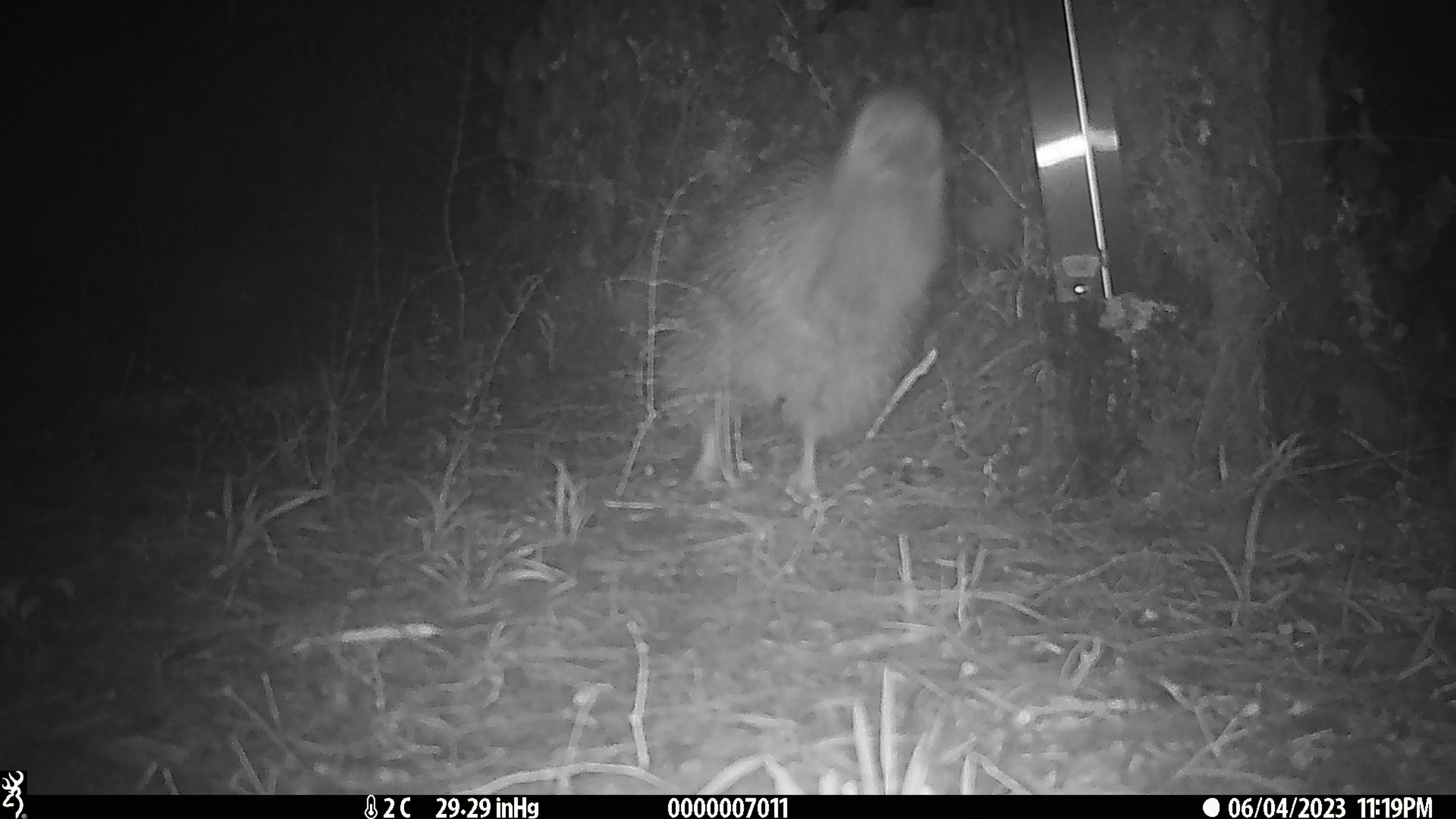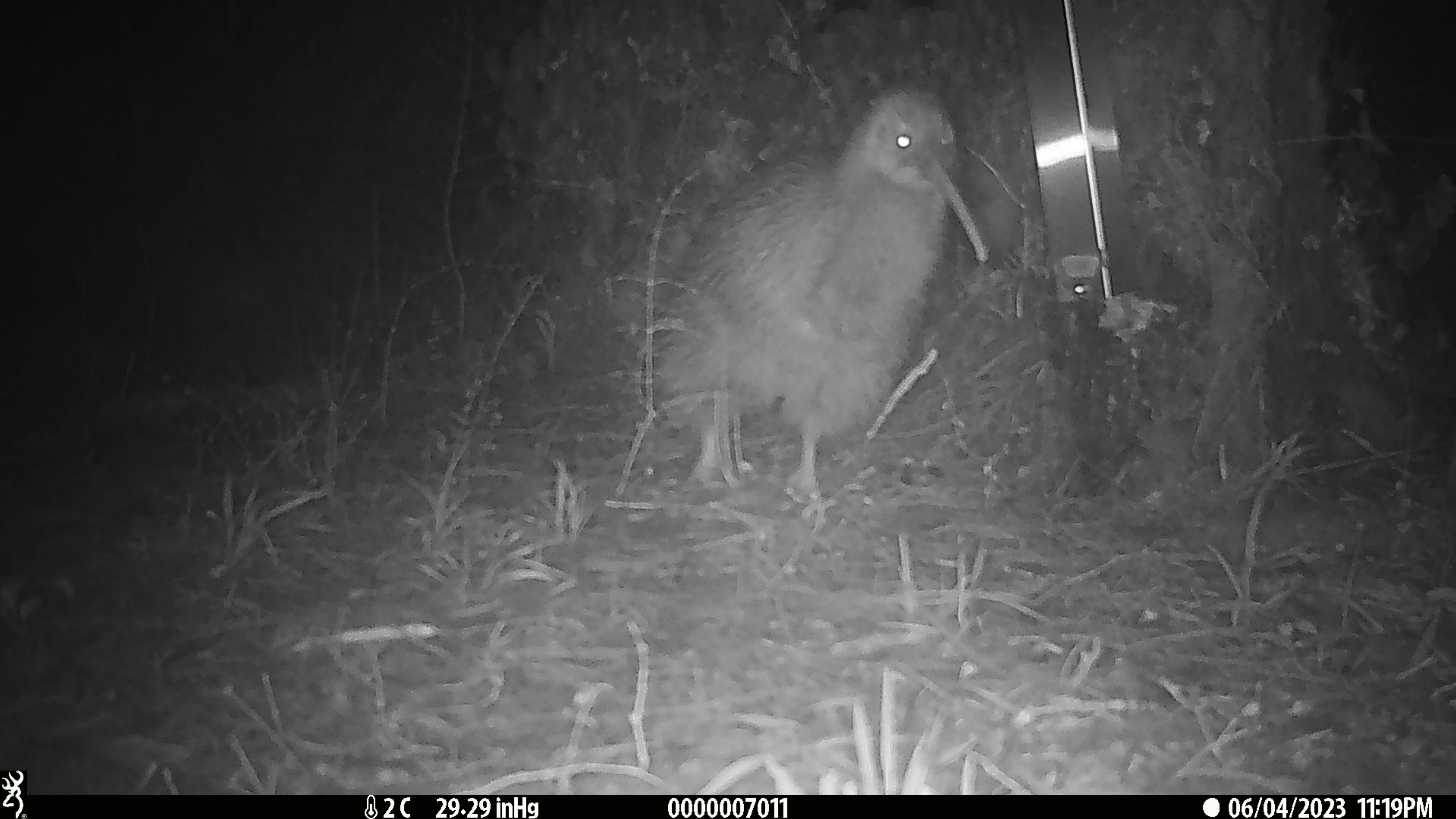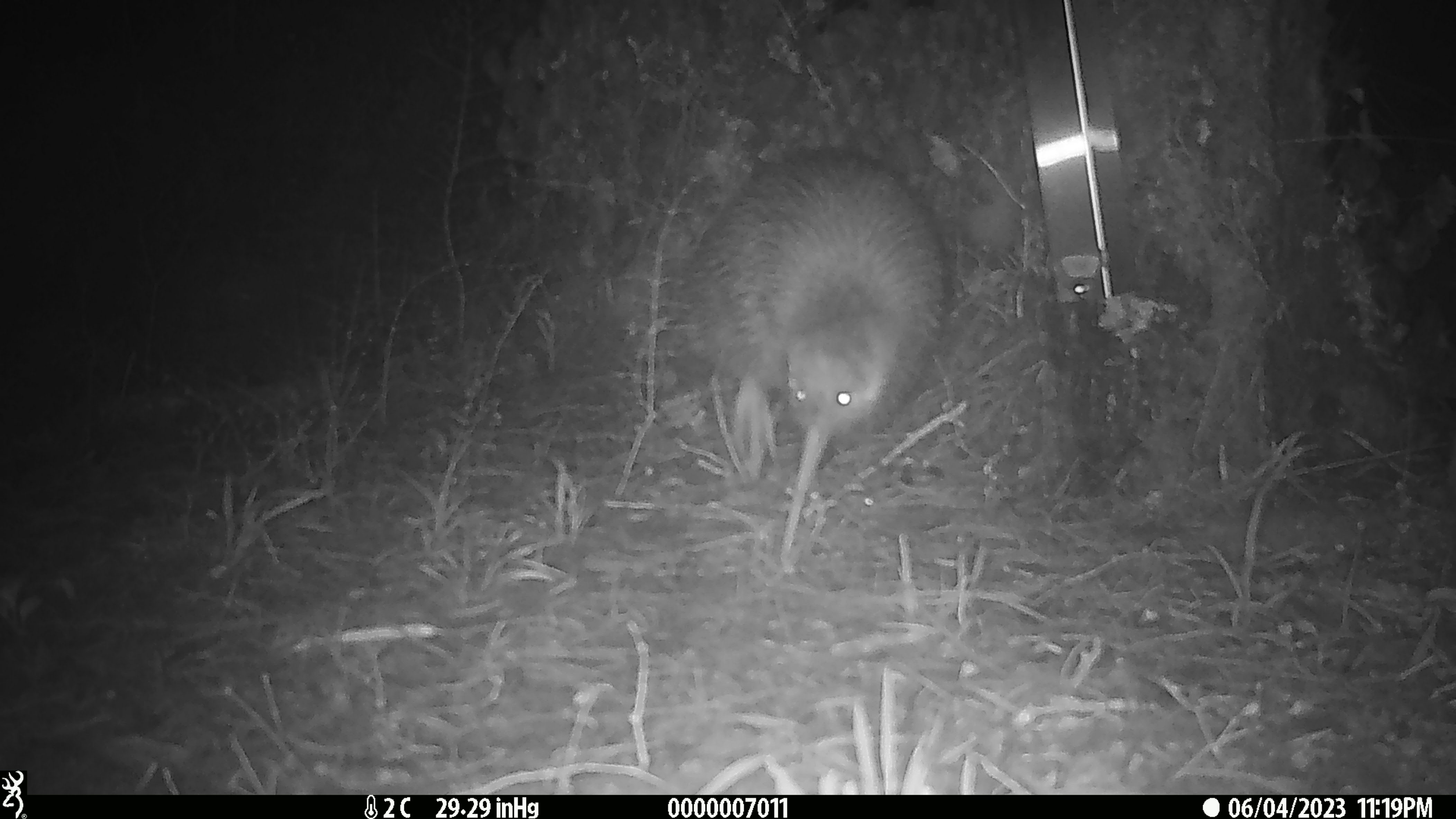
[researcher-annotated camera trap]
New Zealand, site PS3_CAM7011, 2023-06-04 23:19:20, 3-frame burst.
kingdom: Animalia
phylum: Chordata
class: Aves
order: Apterygiformes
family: Apterygidae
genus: Apteryx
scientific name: Apteryx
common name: kiwi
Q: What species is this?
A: Kiwi (Apteryx).